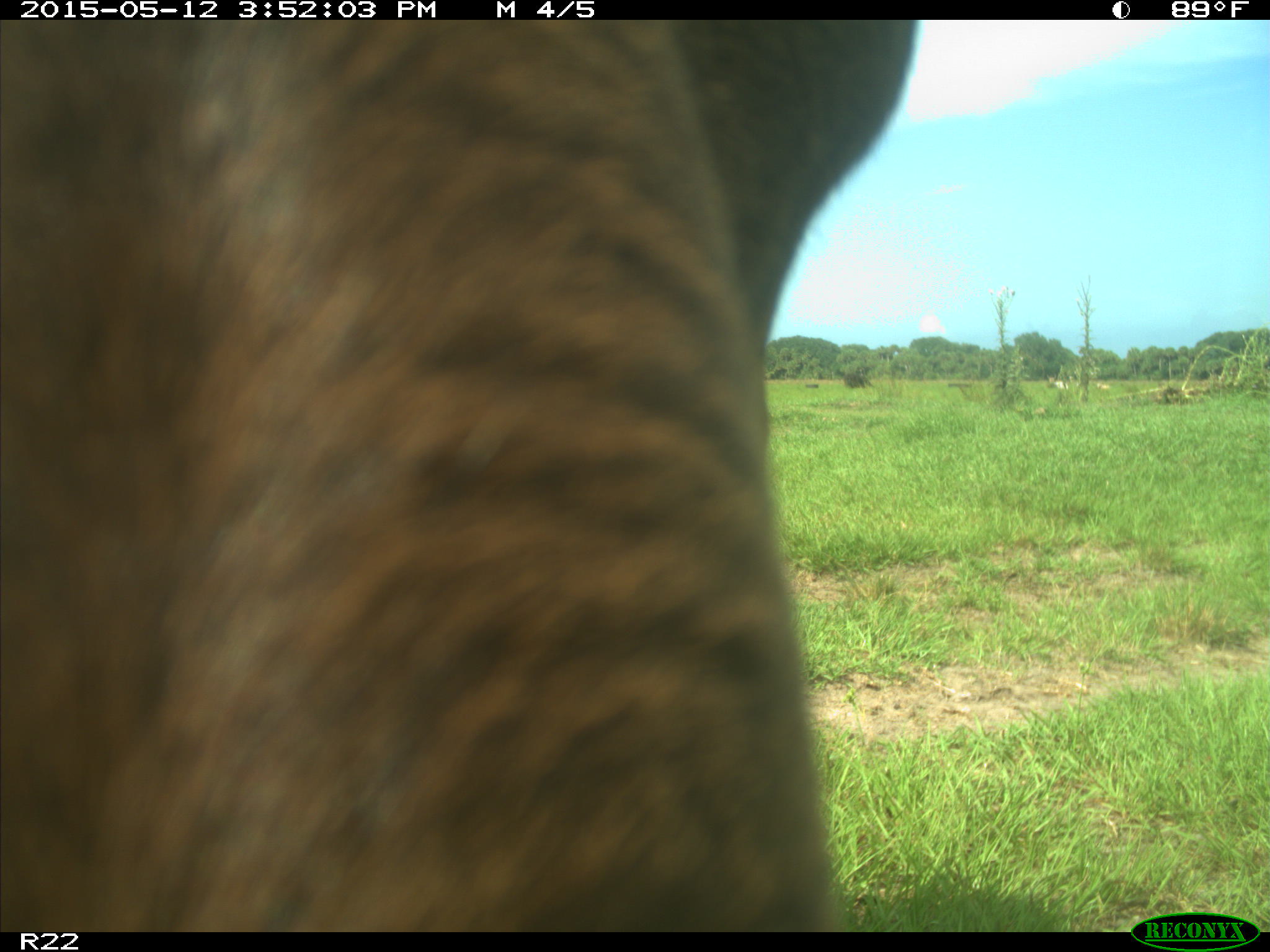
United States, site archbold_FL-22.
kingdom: Animalia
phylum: Chordata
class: Mammalia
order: Artiodactyla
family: Bovidae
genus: Bos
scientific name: Bos taurus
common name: domestic cow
Bos taurus (domestic cow).